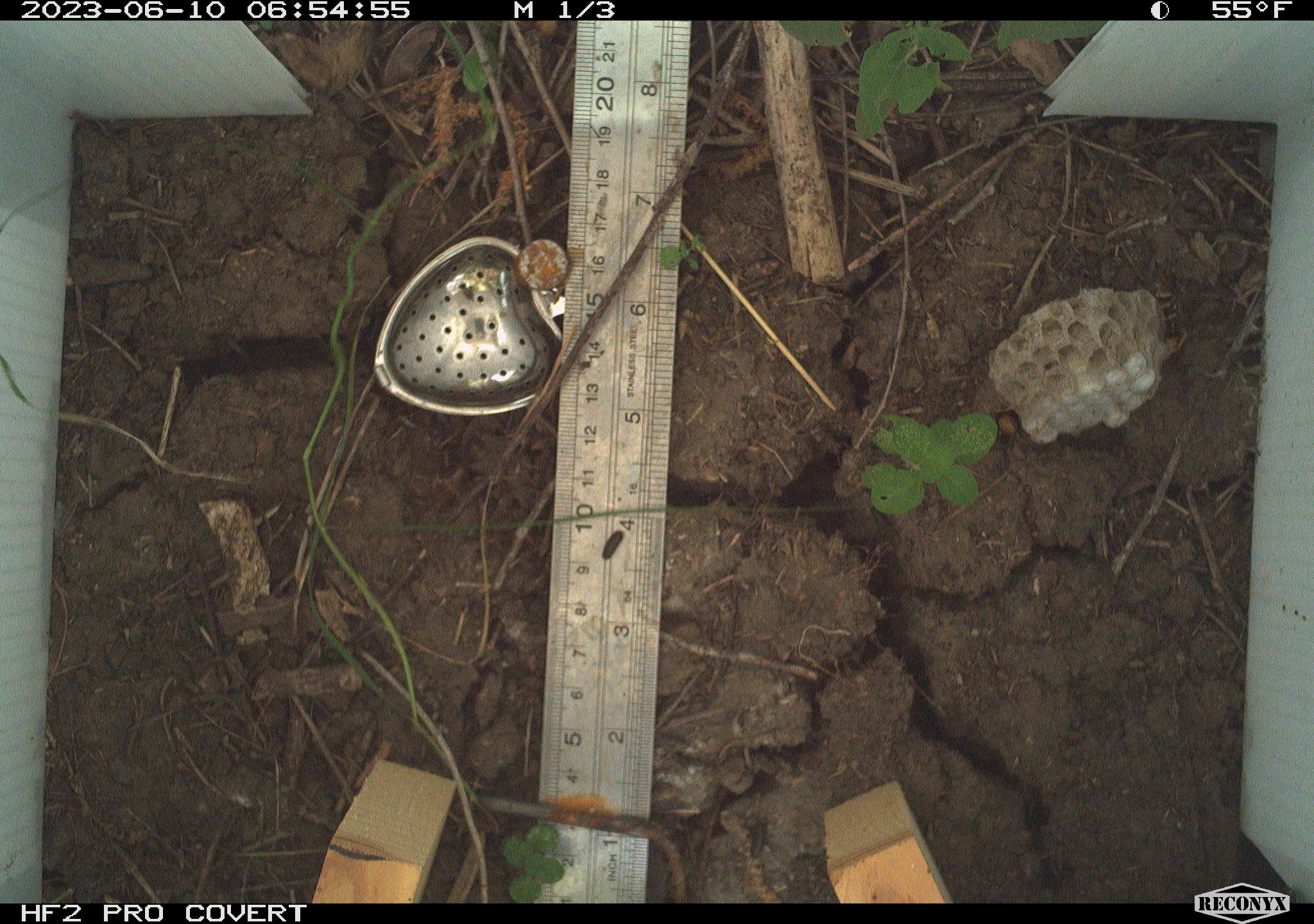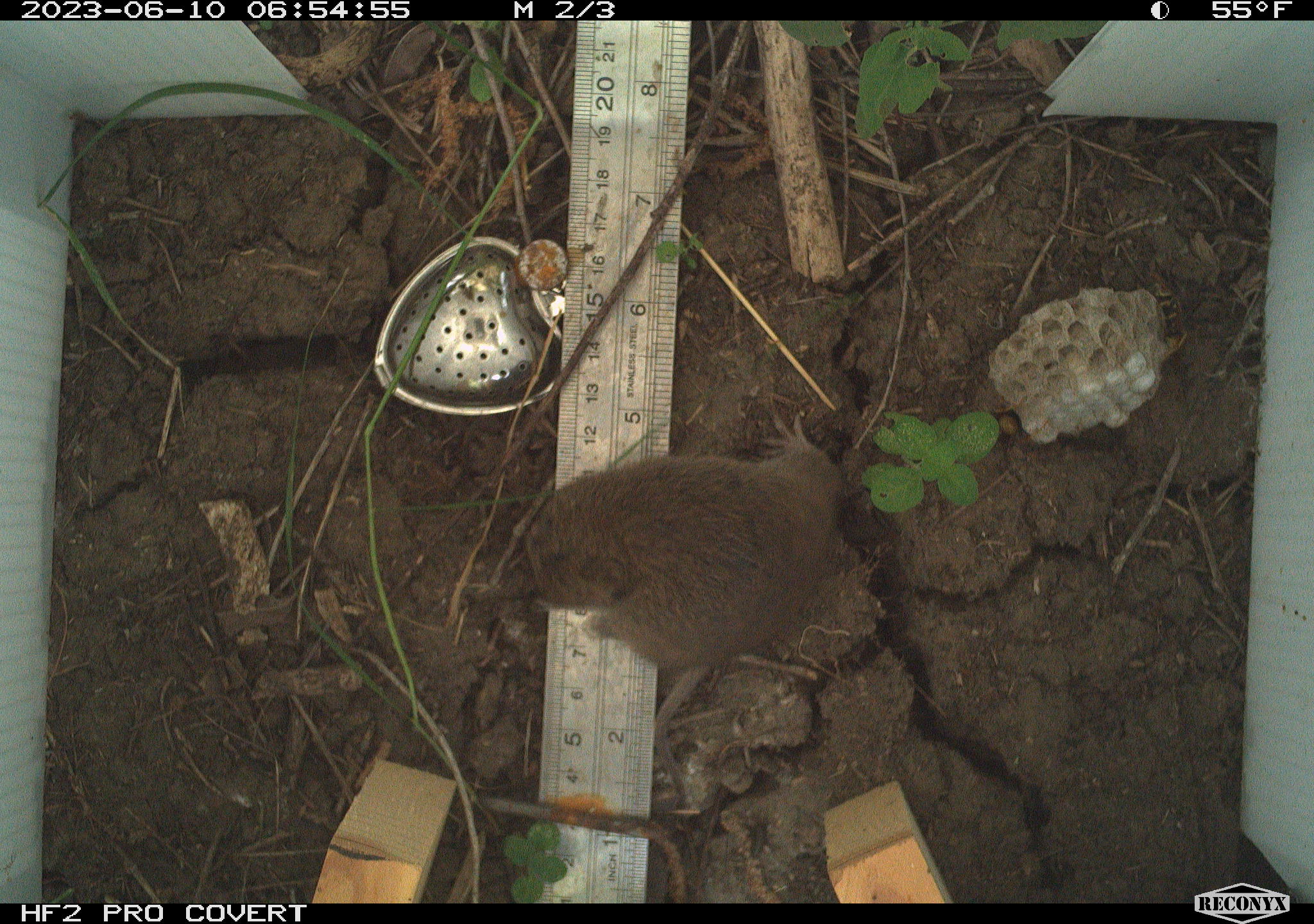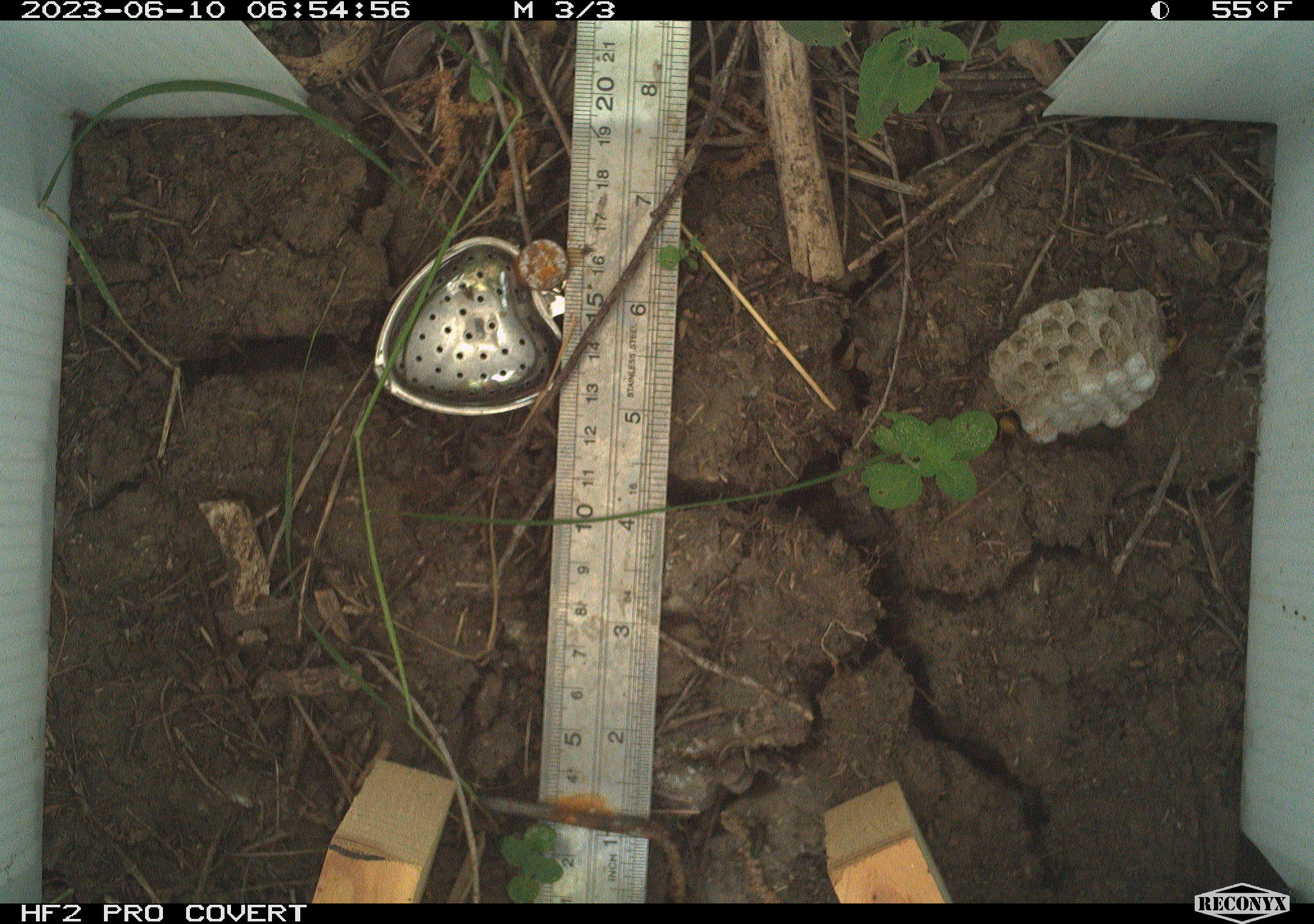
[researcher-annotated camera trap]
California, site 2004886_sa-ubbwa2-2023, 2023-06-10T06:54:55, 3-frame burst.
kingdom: Animalia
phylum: Chordata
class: Mammalia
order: Rodentia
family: Cricetidae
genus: Microtus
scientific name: Microtus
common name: meadow vole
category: microtus species